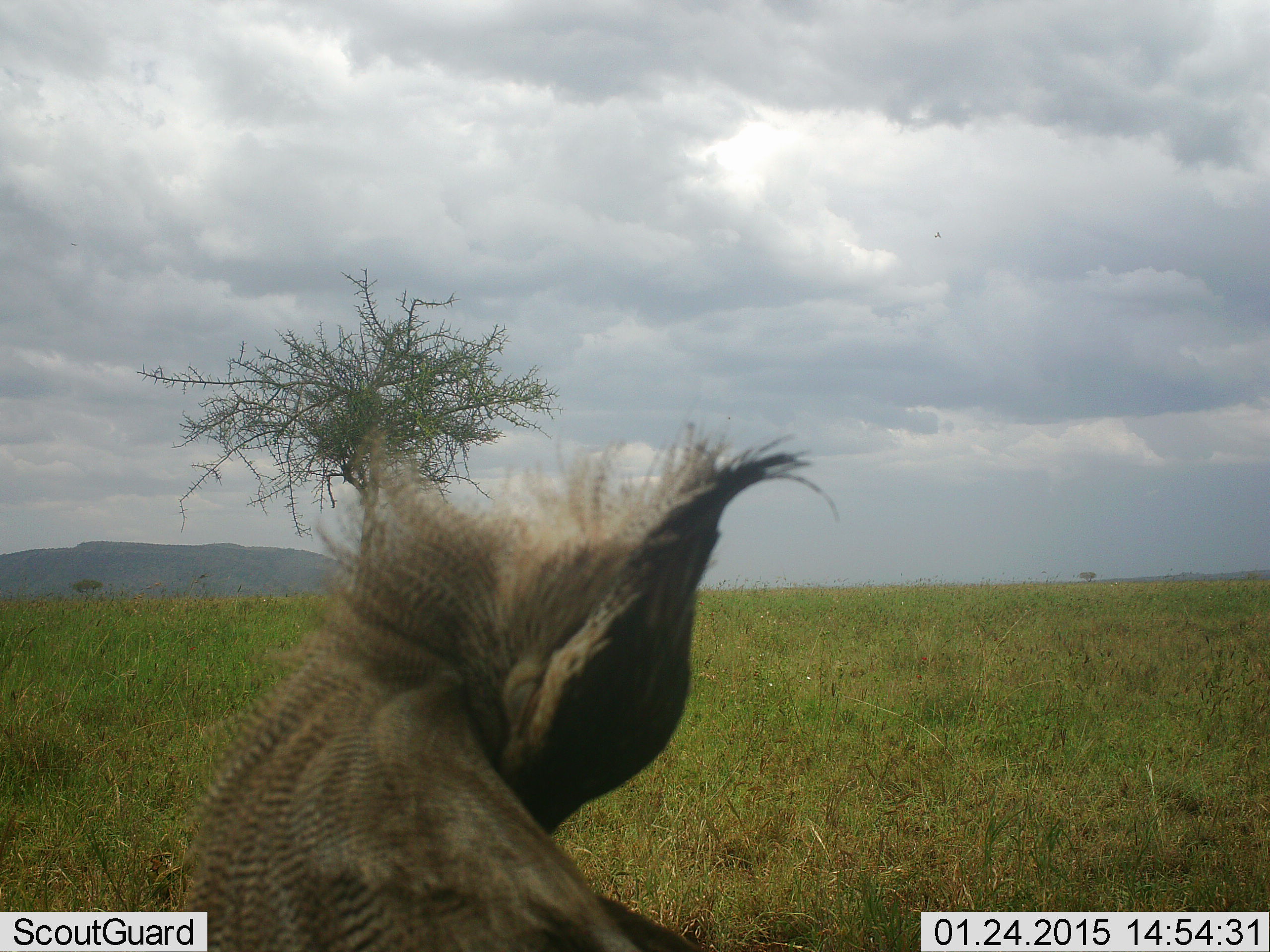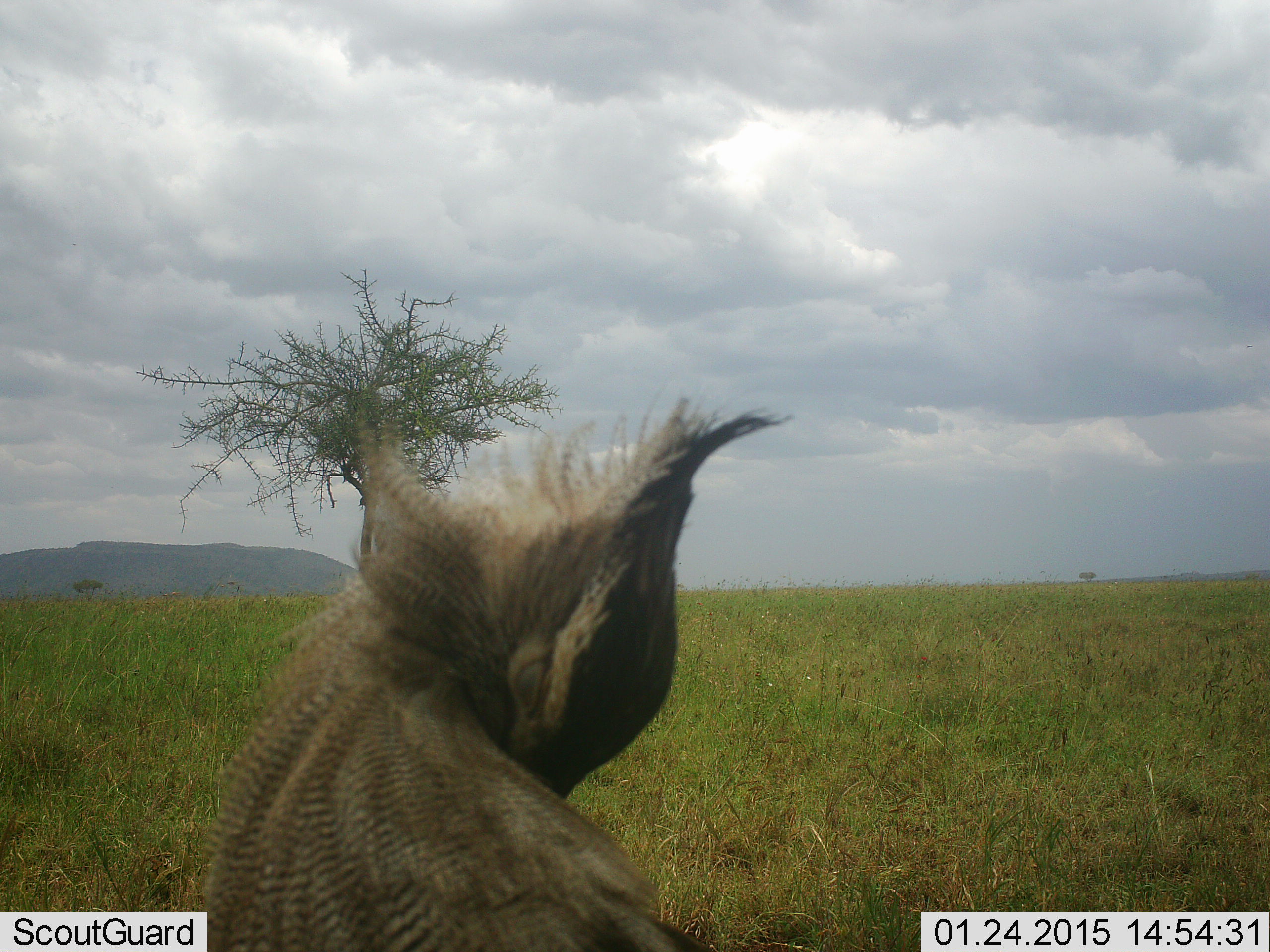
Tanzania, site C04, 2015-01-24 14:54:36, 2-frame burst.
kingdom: Animalia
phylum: Chordata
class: Aves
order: Otidiformes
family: Otididae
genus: Ardeotis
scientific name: Ardeotis kori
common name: kori bustard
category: koribustard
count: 1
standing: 70%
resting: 30%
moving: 0%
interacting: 0%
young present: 0%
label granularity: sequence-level